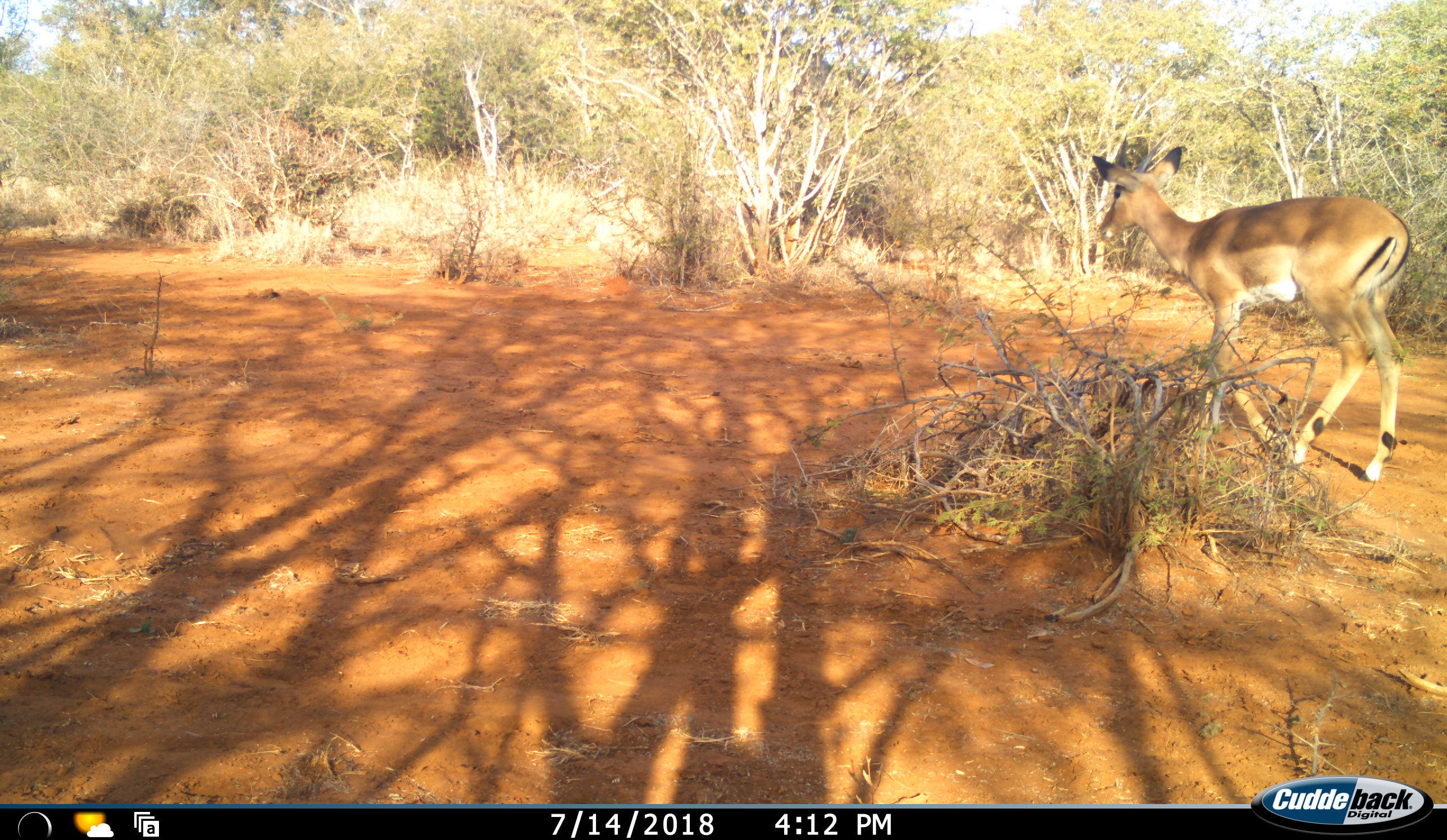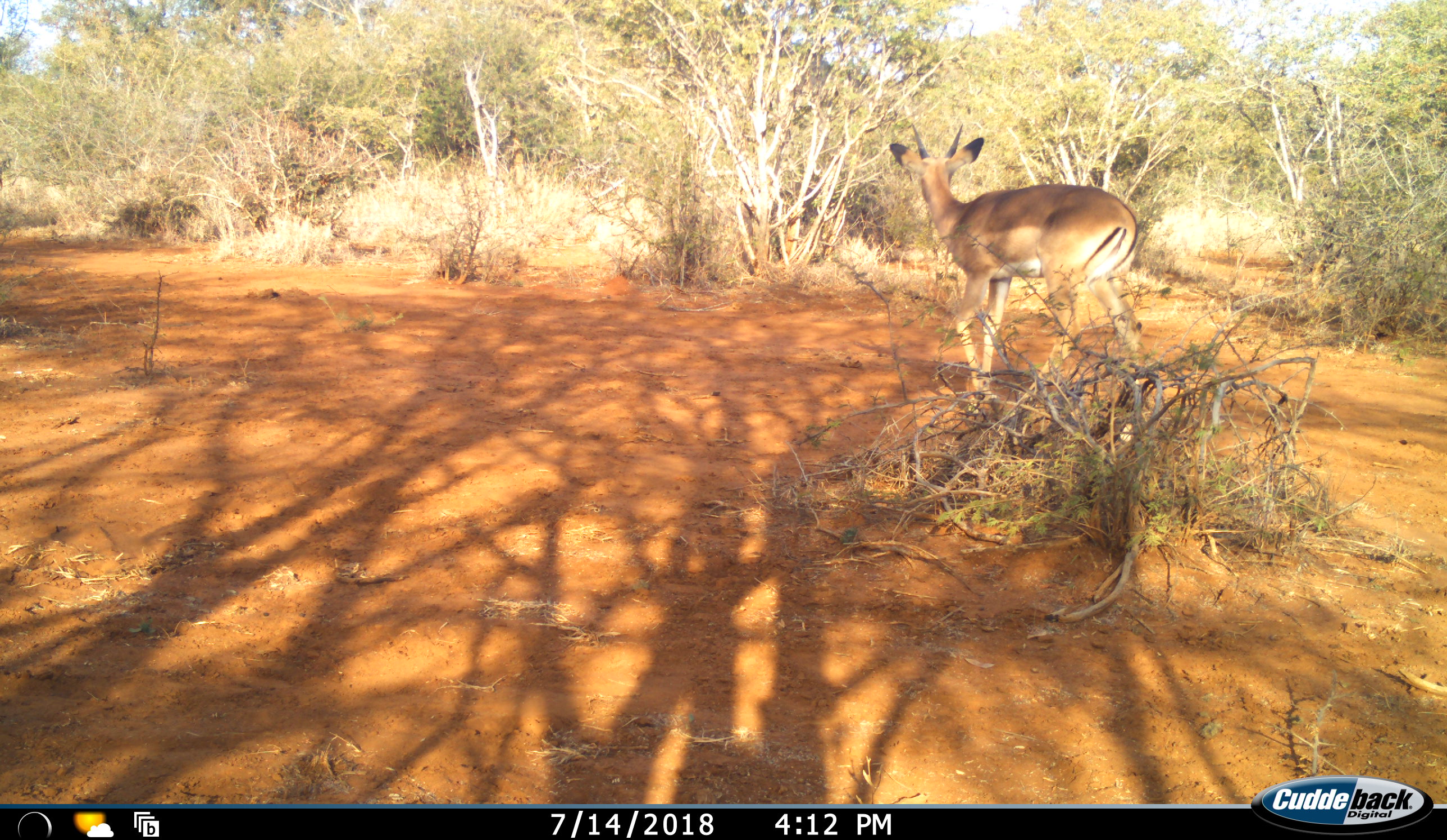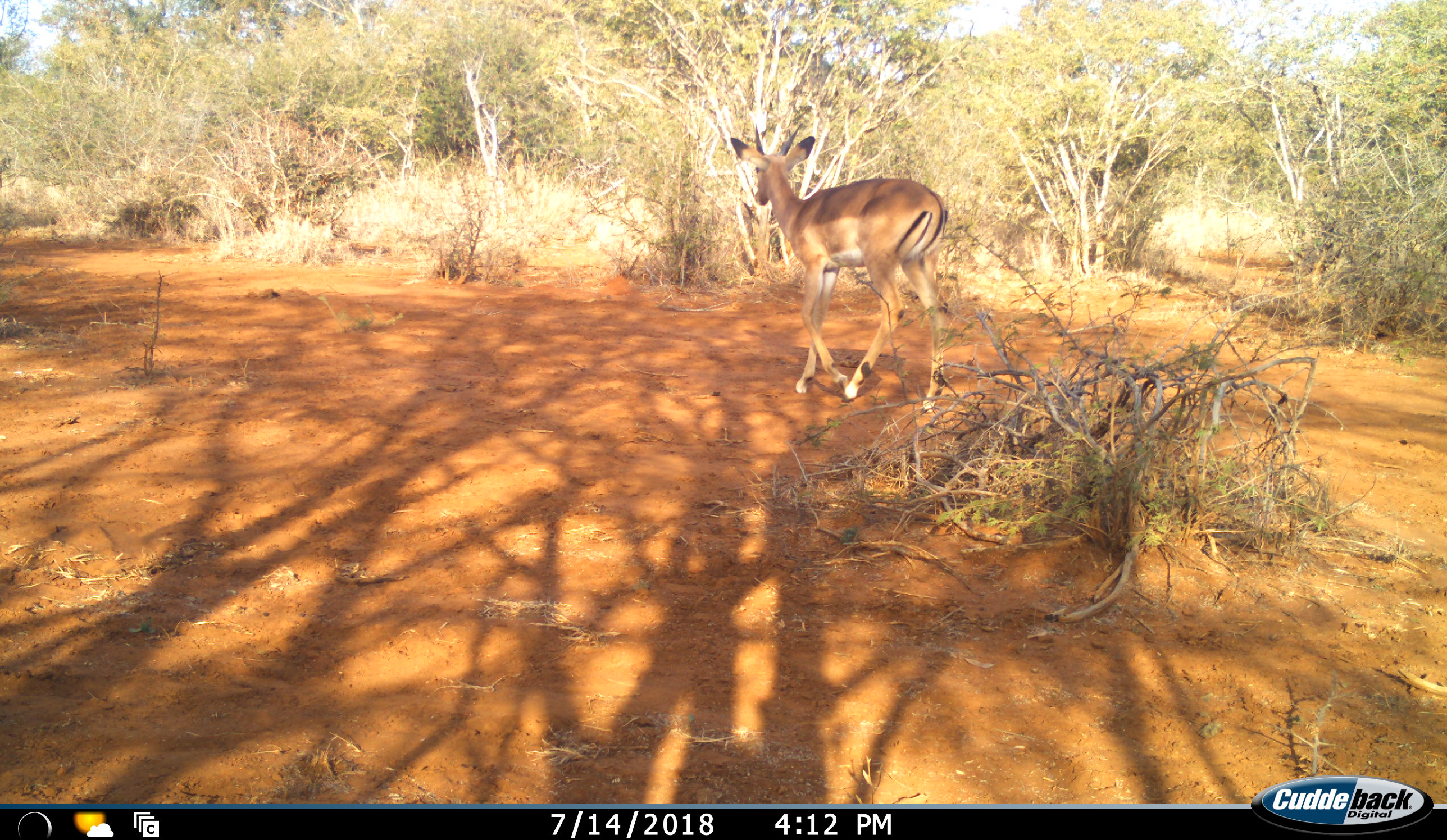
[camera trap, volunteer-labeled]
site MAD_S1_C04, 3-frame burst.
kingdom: Animalia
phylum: Chordata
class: Mammalia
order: Artiodactyla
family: Bovidae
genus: Aepyceros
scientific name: Aepyceros melampus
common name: impala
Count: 1.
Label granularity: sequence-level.